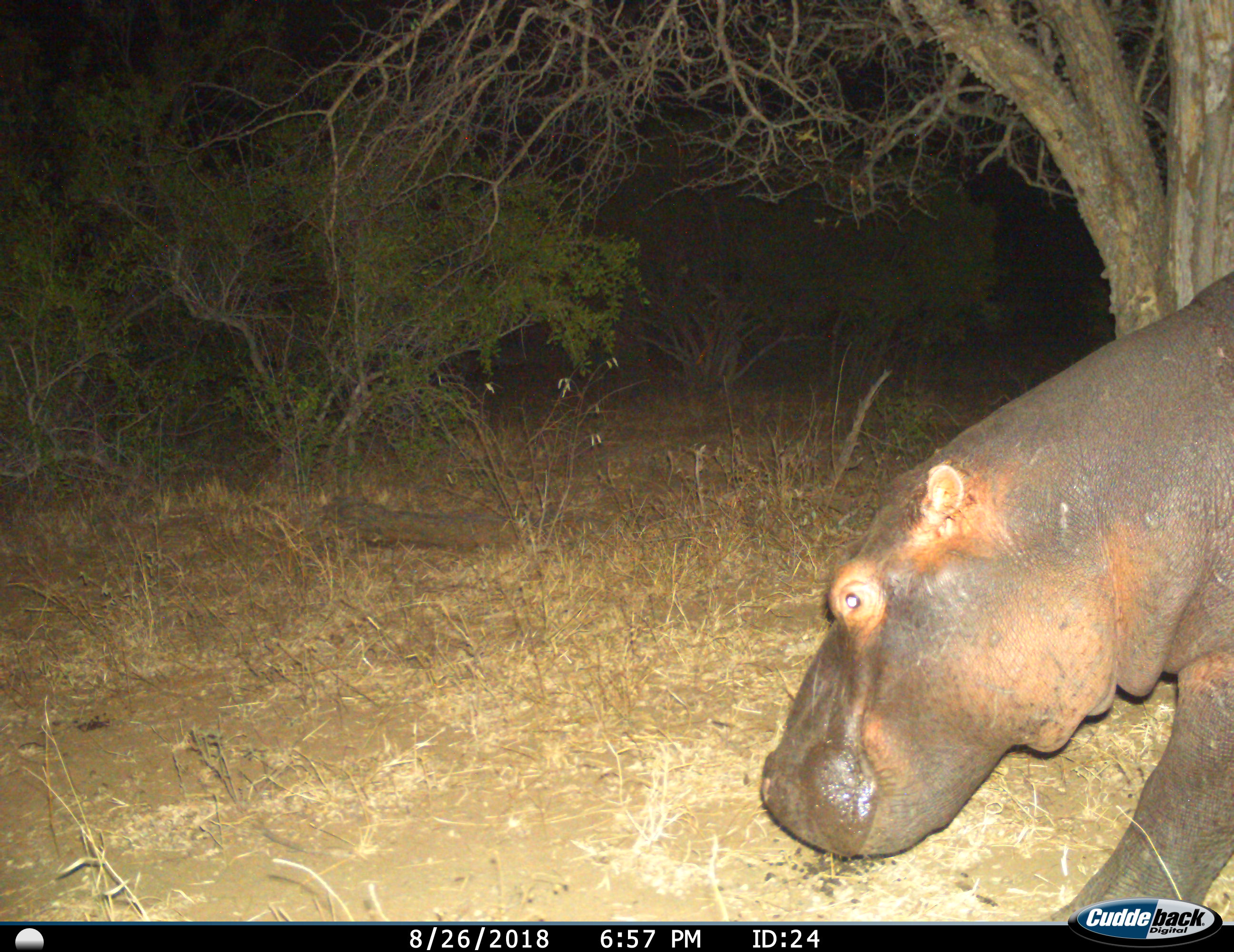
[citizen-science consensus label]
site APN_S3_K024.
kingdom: Animalia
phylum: Chordata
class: Mammalia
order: Artiodactyla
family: Hippopotamidae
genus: Hippopotamus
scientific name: Hippopotamus amphibius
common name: hippopotamus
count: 1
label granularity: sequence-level